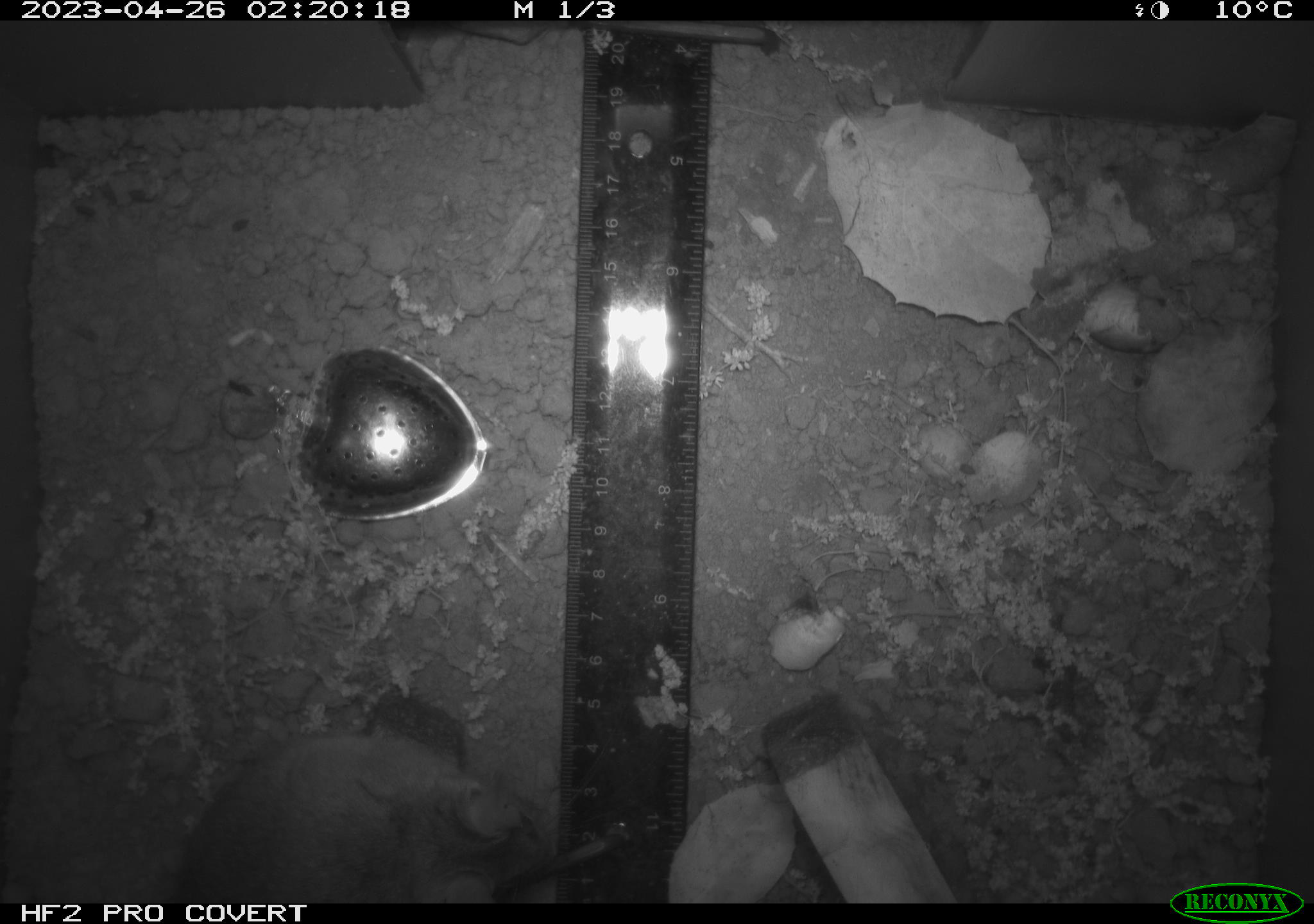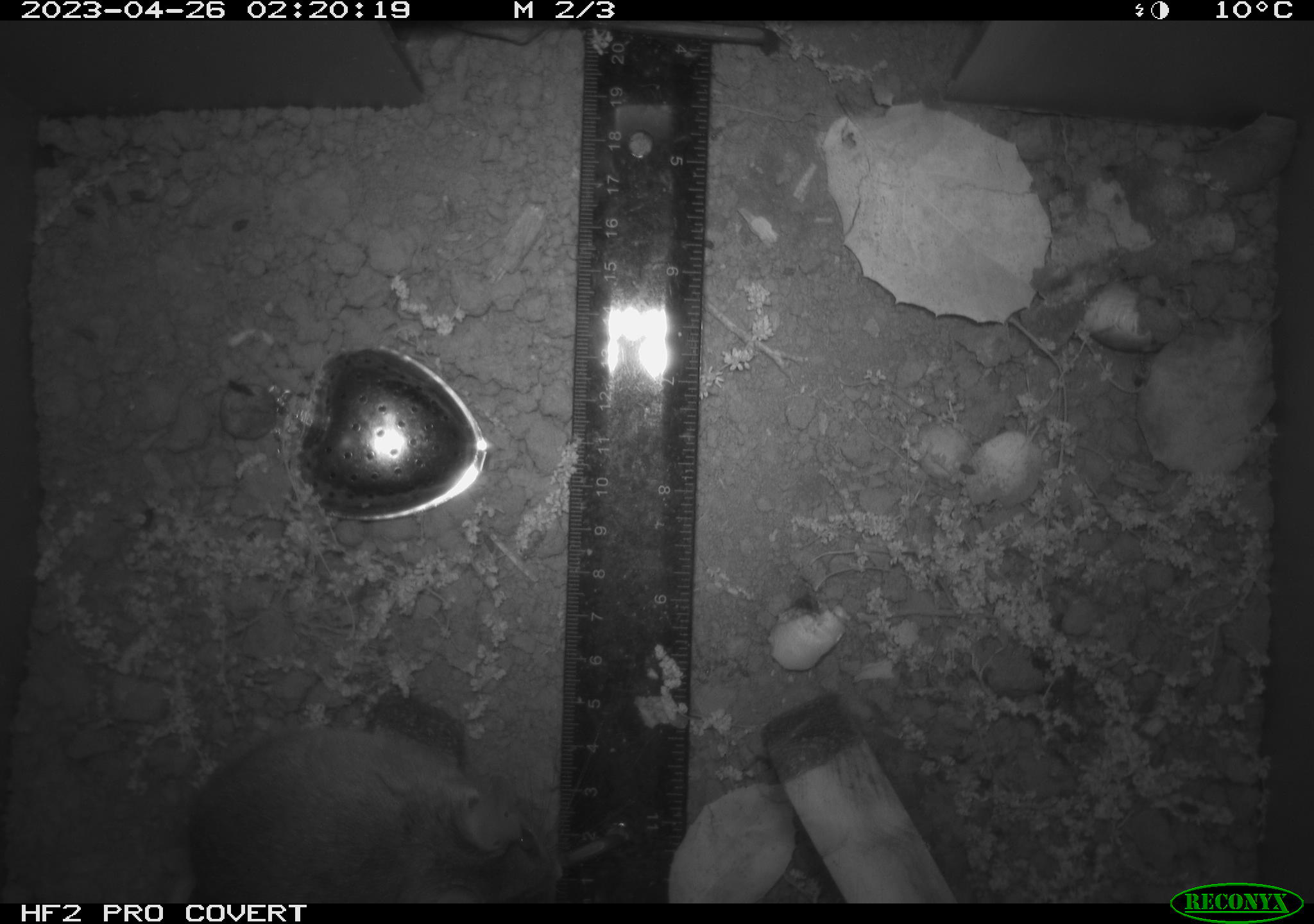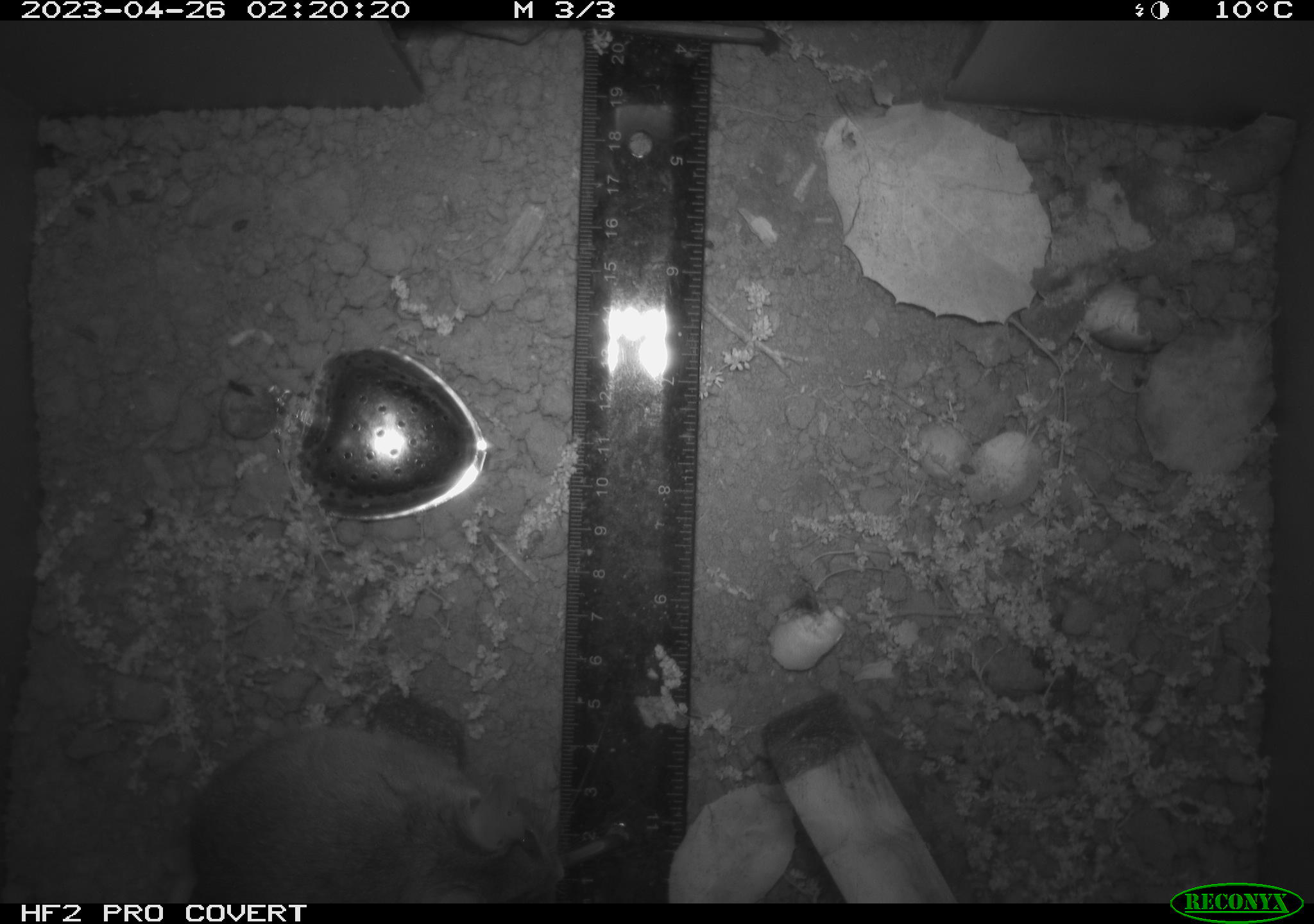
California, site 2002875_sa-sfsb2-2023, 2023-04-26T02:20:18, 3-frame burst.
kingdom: Animalia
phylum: Chordata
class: Mammalia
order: Rodentia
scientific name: Rodentia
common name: mouse species